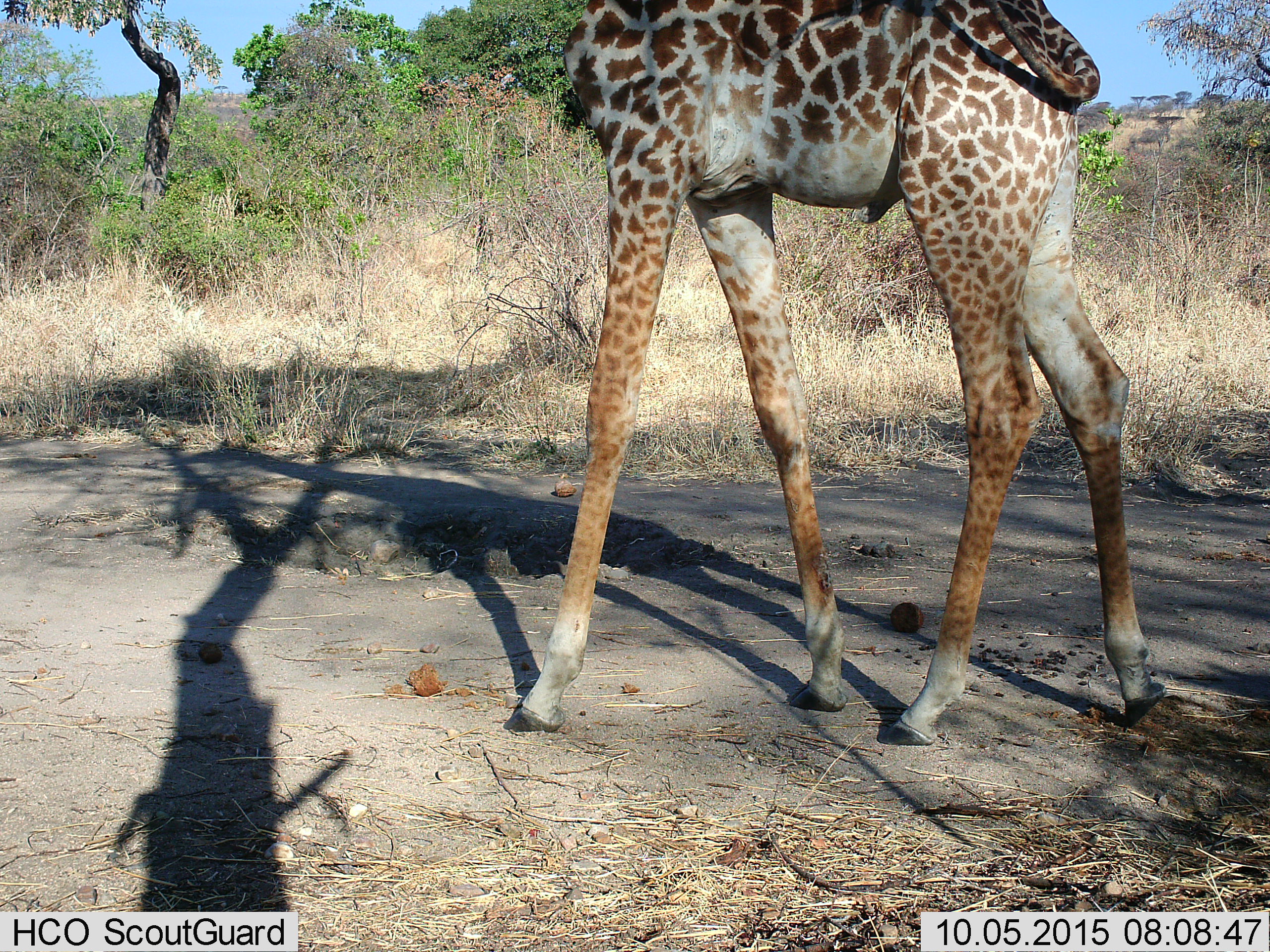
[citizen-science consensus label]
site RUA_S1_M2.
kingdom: Animalia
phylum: Chordata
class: Mammalia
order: Artiodactyla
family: Giraffidae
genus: Giraffa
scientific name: Giraffa camelopardalis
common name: giraffe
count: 1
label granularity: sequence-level